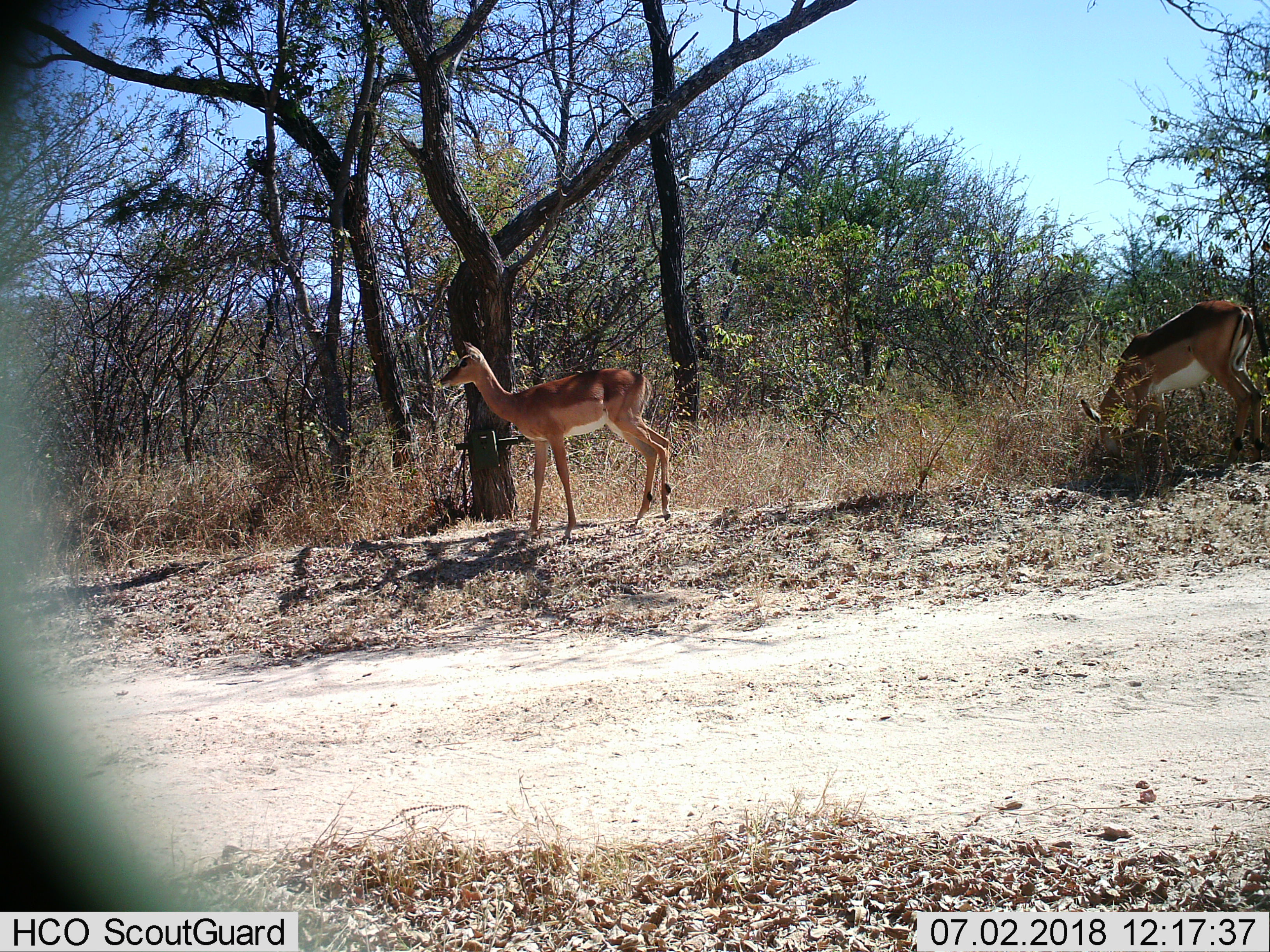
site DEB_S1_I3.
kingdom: Animalia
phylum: Chordata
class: Mammalia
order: Artiodactyla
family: Bovidae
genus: Aepyceros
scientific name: Aepyceros melampus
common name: impala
Impala (Aepyceros melampus), count 2. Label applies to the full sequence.